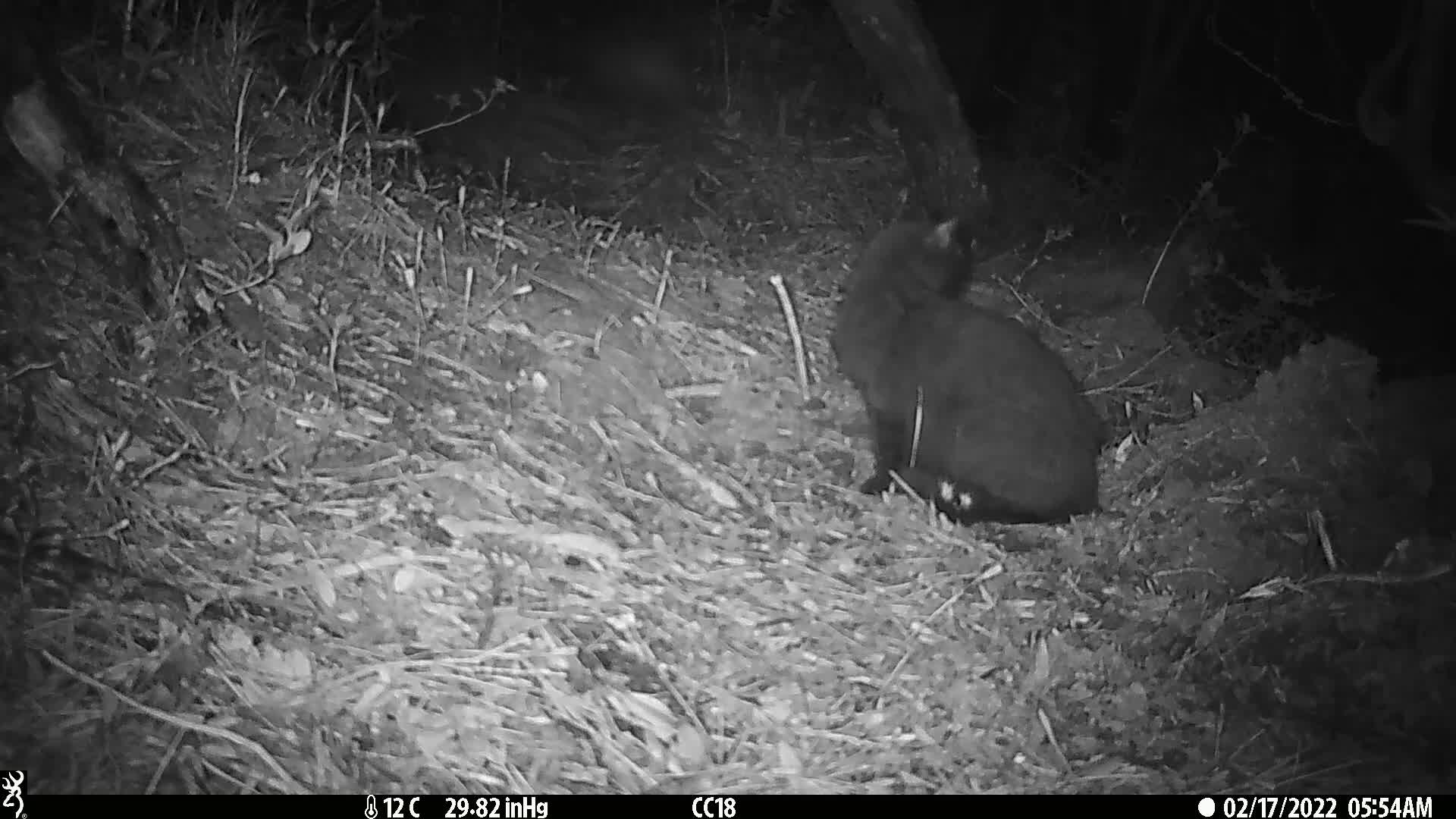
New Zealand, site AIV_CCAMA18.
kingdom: Animalia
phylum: Chordata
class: Mammalia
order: Carnivora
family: Felidae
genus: Felis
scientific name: Felis catus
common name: domestic cat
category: cat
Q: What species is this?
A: Cat (domestic cat) (Felis catus).